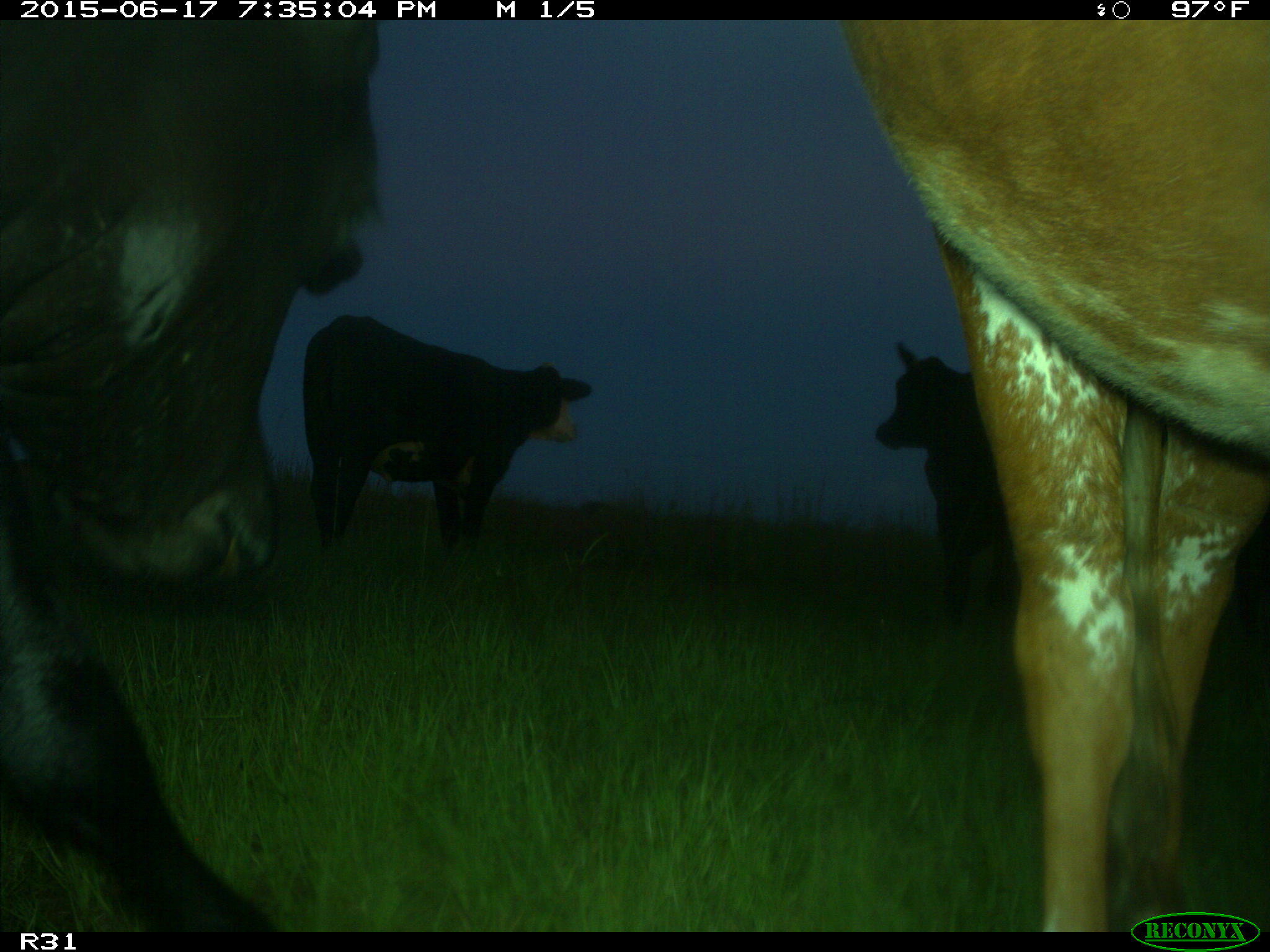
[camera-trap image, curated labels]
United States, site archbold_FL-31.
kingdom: Animalia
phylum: Chordata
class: Mammalia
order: Artiodactyla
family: Bovidae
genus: Bos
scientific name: Bos taurus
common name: domestic cow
Bos taurus (domestic cow).